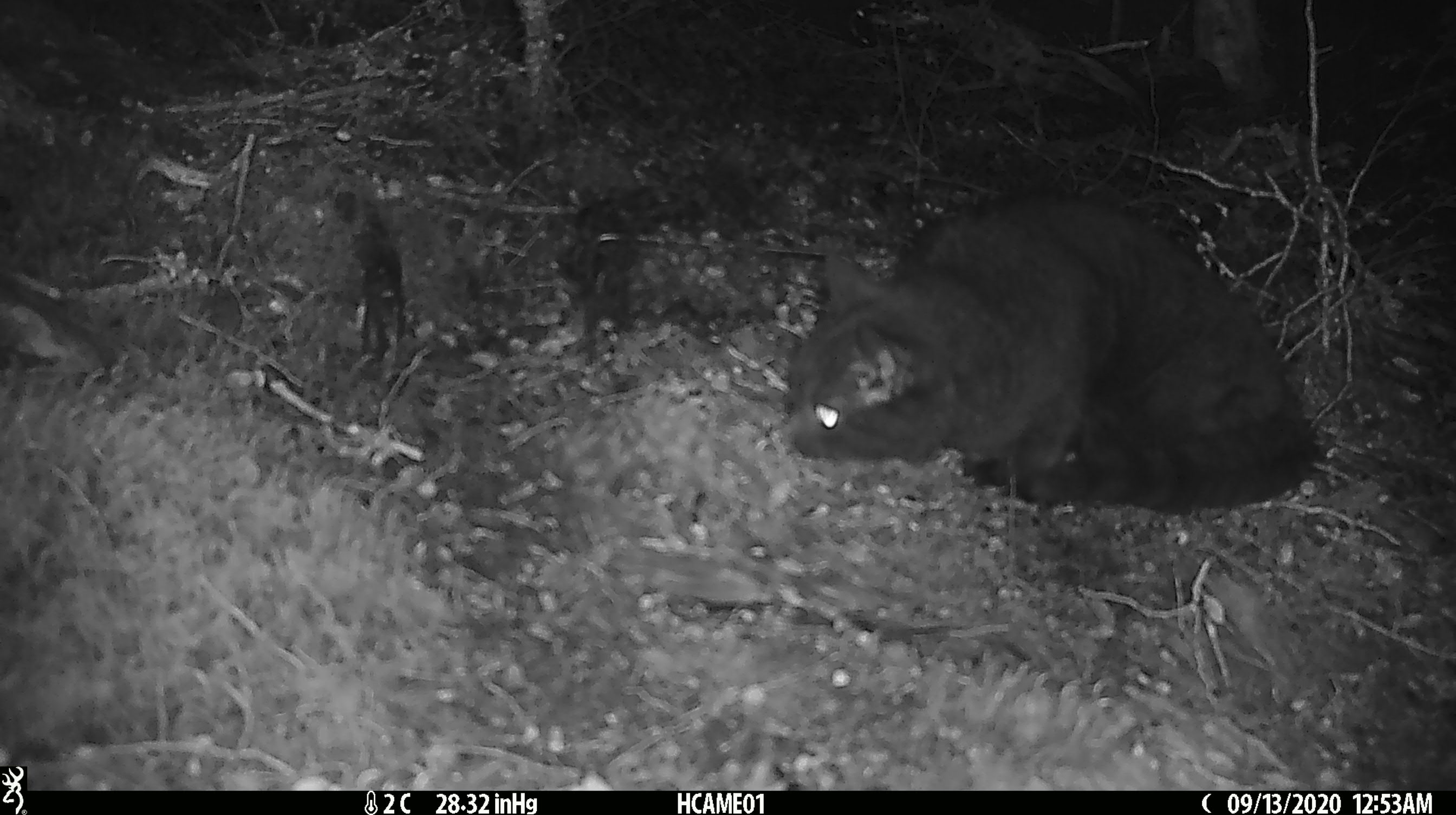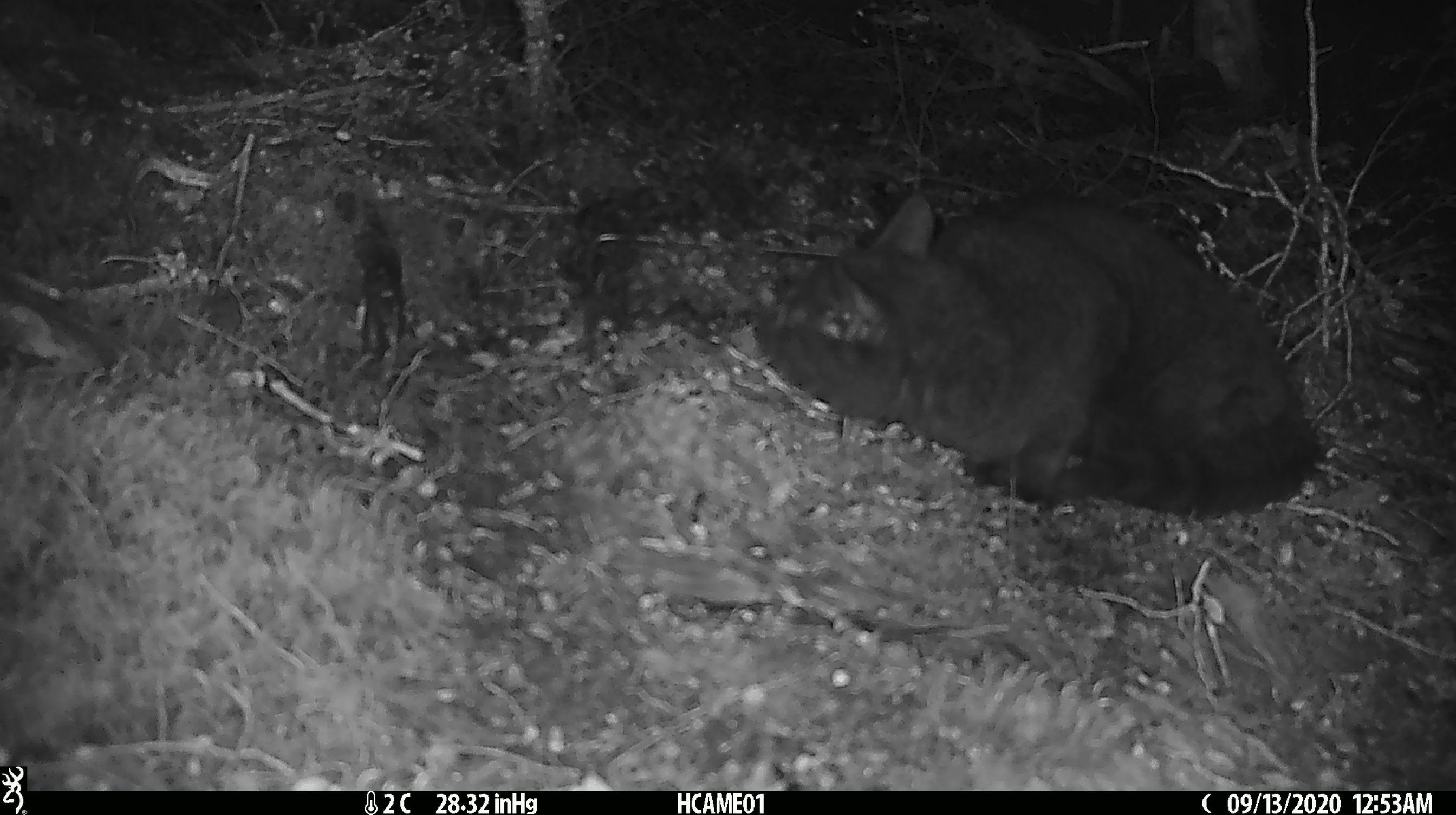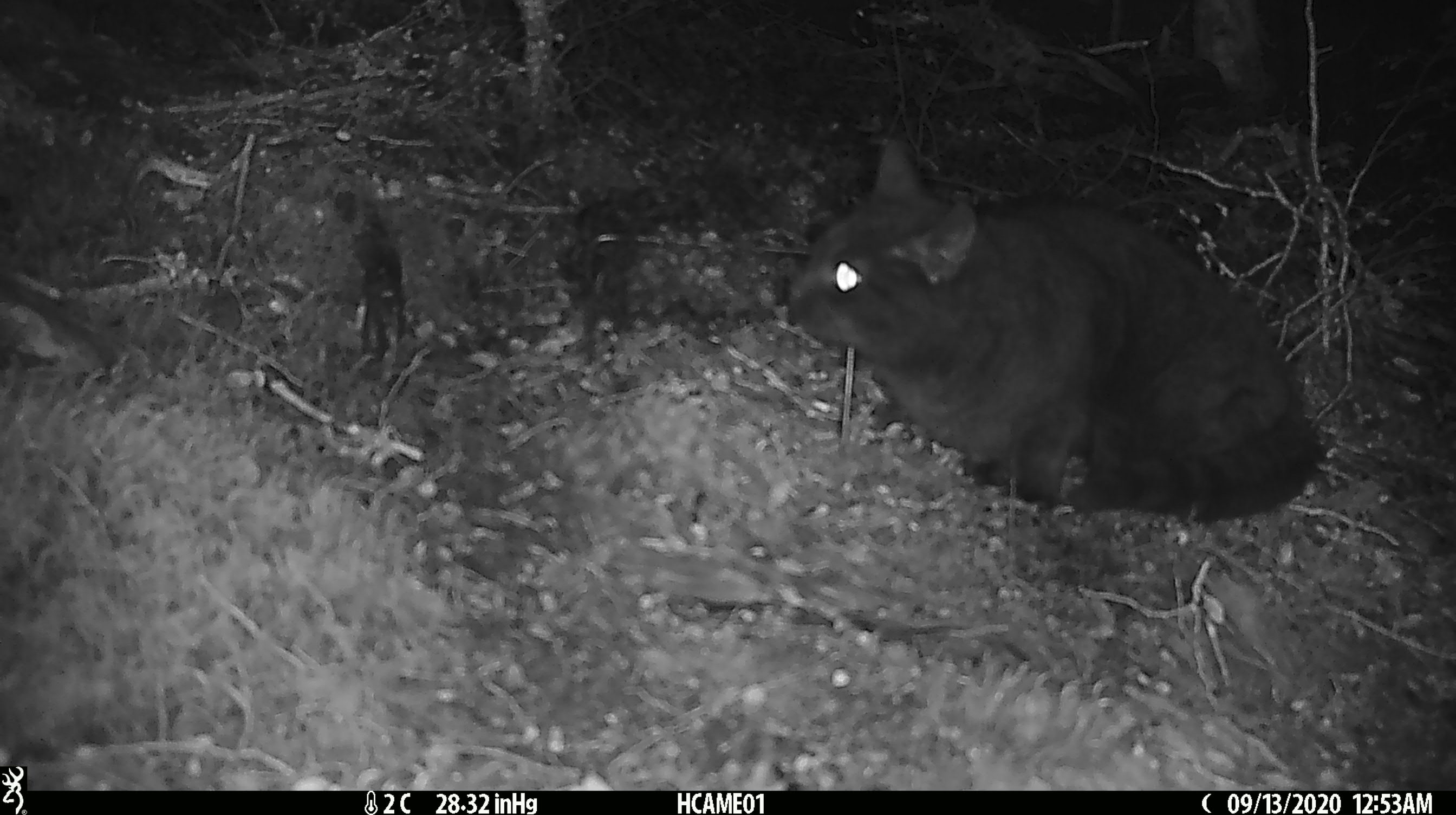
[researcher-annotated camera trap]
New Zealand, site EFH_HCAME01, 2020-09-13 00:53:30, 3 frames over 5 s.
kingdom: Animalia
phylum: Chordata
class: Mammalia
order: Carnivora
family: Felidae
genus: Felis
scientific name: Felis catus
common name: domestic cat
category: cat